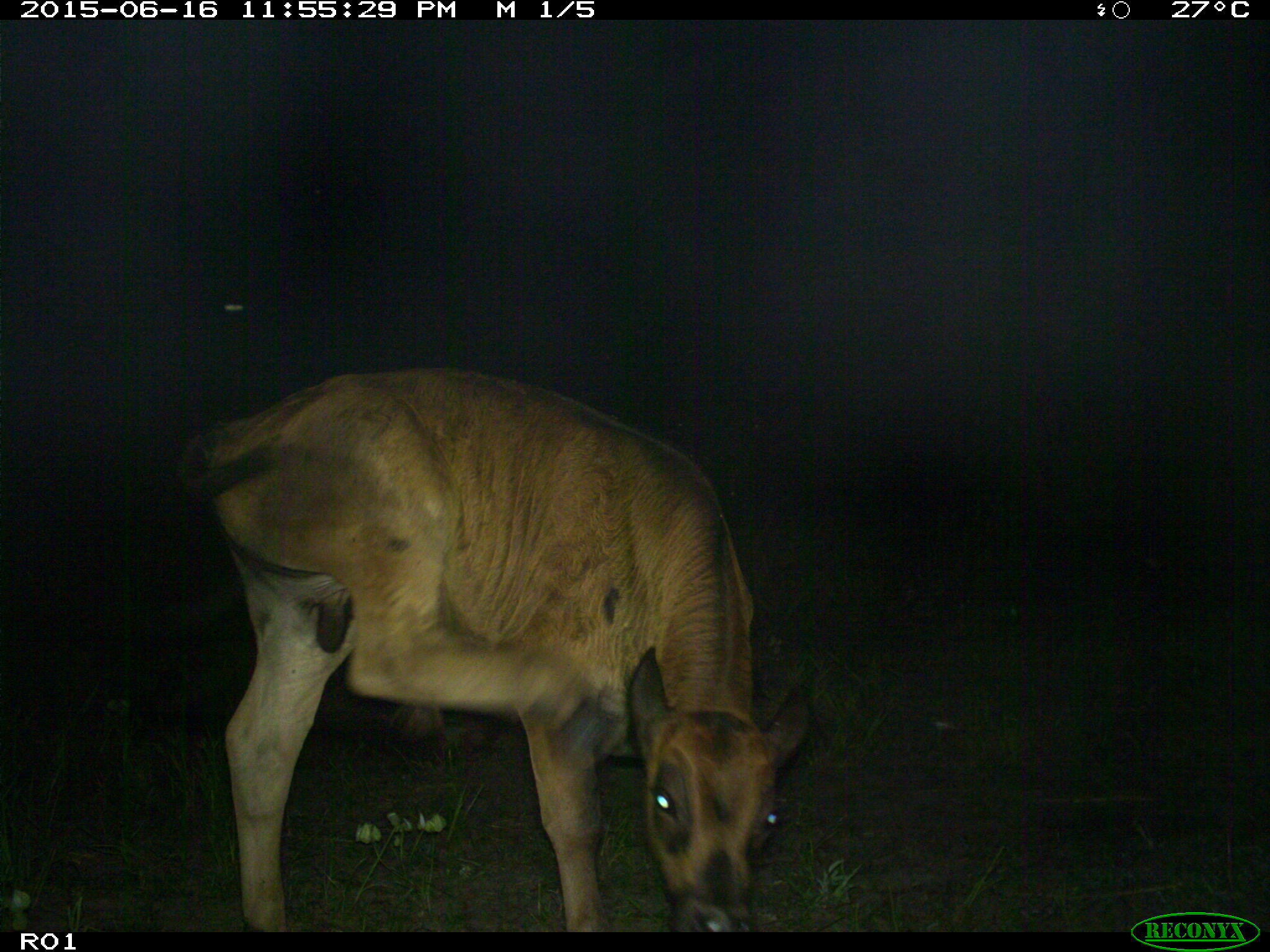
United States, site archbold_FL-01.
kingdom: Animalia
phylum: Chordata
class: Mammalia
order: Artiodactyla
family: Bovidae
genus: Bos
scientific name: Bos taurus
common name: domestic cow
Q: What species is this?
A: Bos taurus (domestic cow).